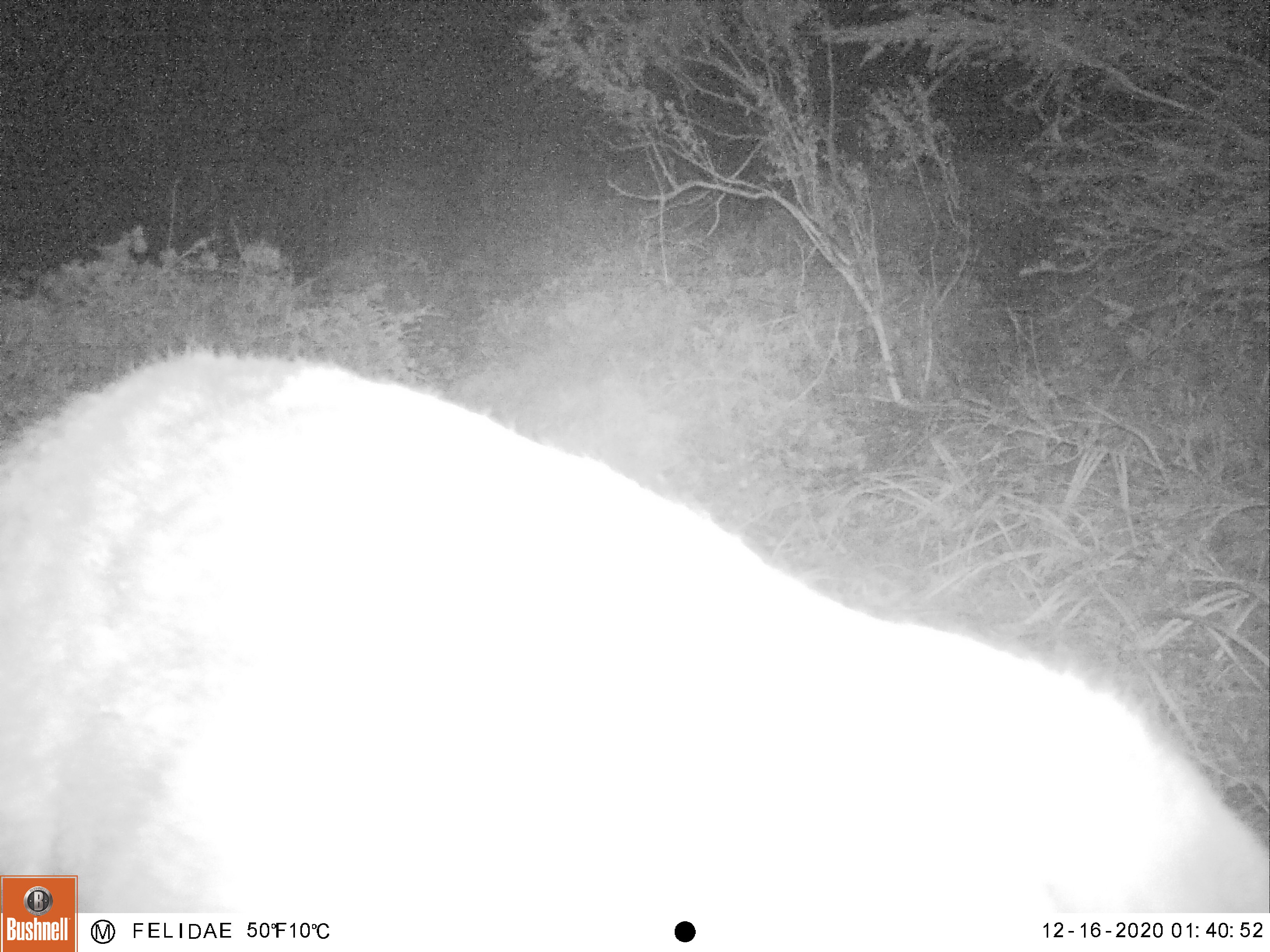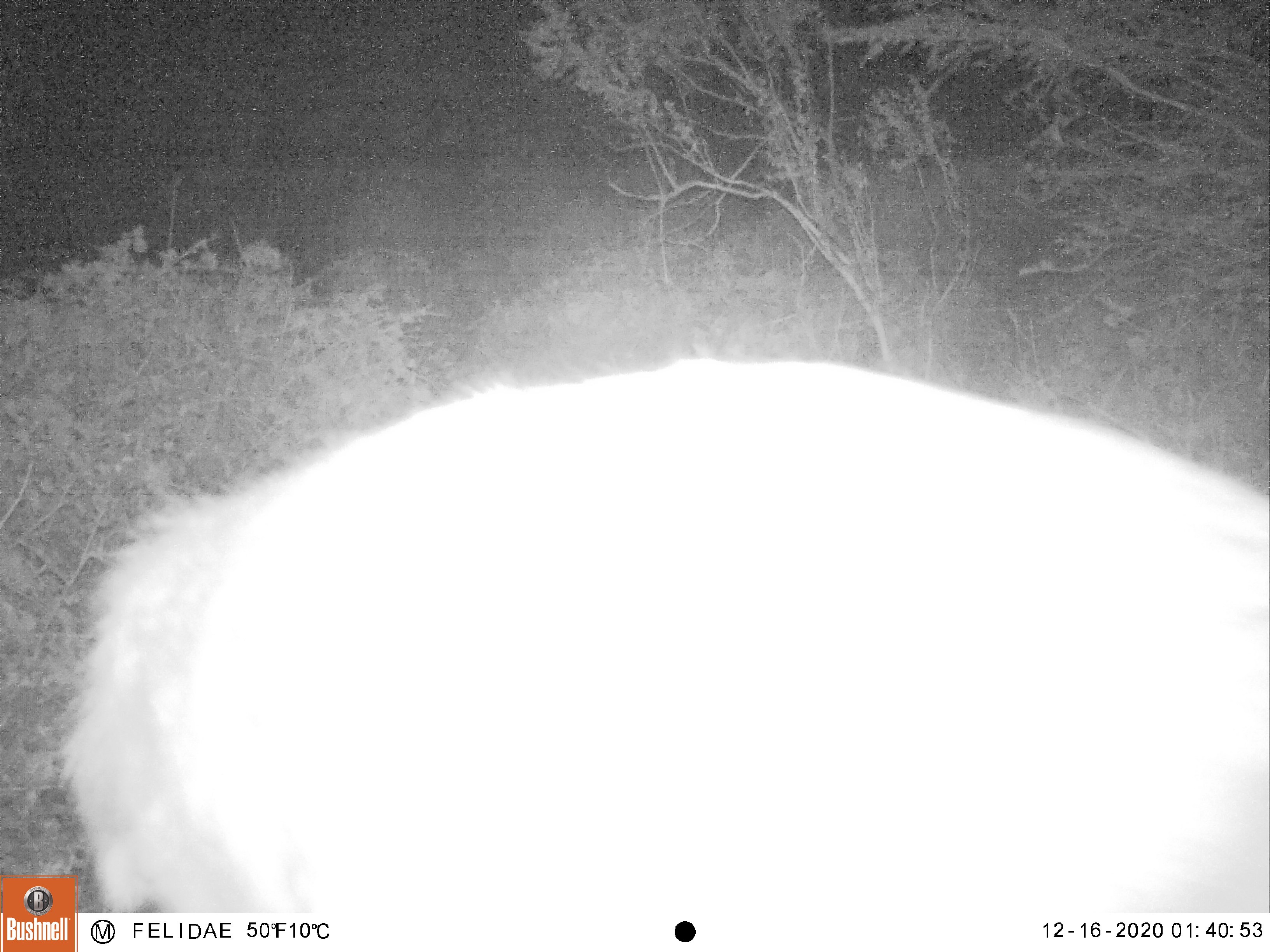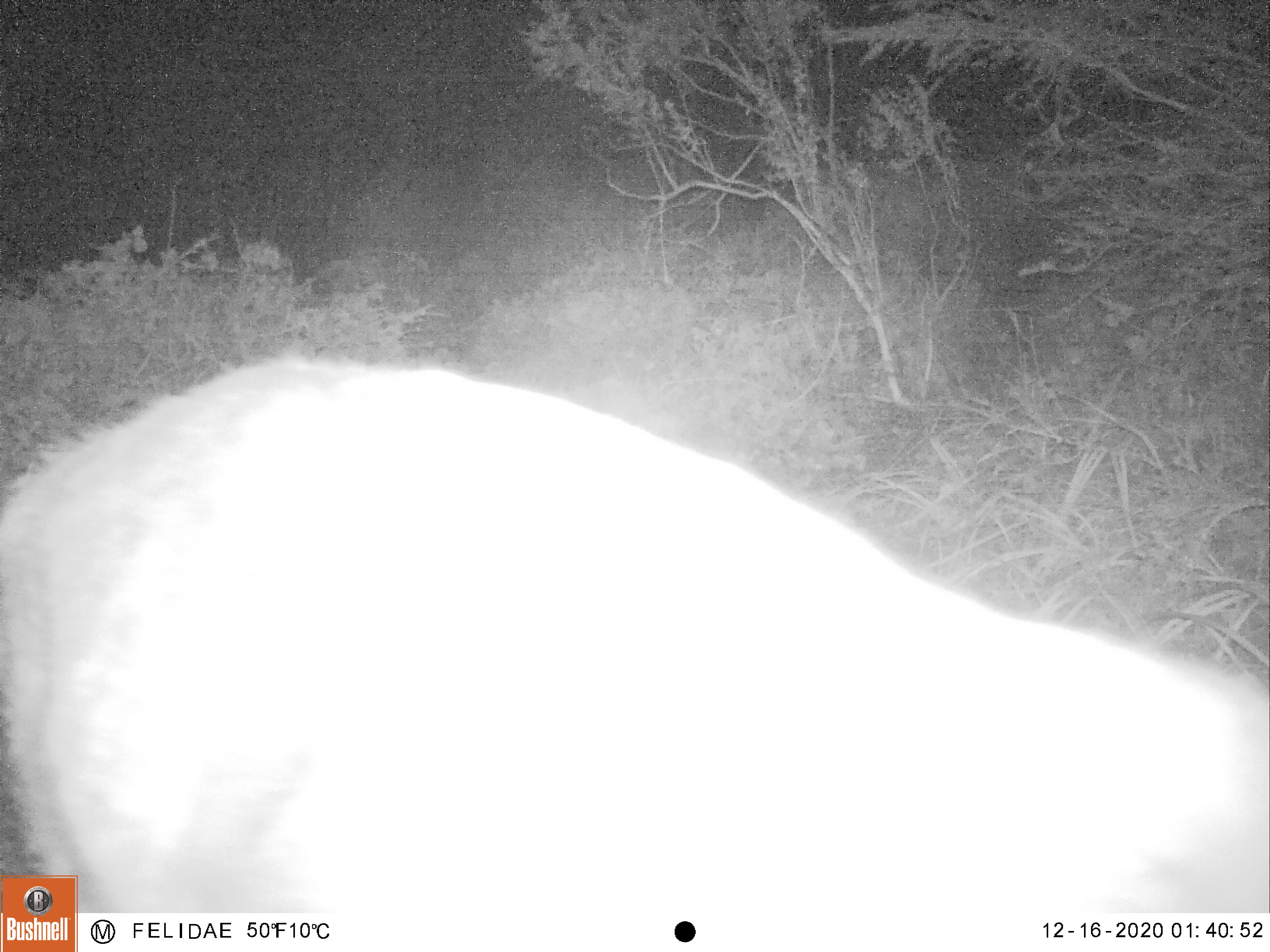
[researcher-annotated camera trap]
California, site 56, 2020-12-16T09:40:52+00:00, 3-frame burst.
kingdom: Animalia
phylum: Chordata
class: Mammalia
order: Artiodactyla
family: Cervidae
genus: Odocoileus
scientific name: Odocoileus hemionus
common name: mule deer